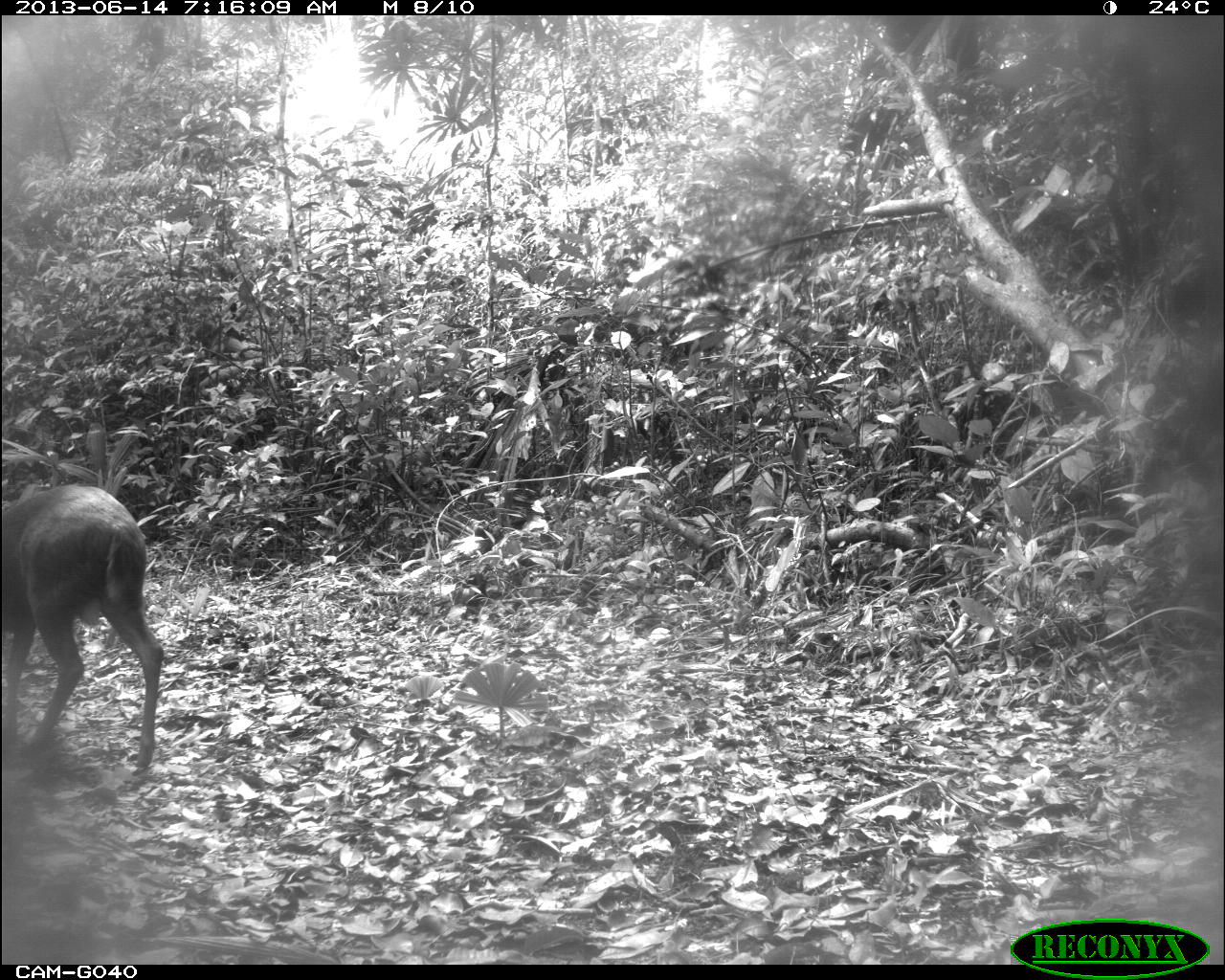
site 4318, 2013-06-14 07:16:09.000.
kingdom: Animalia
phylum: Chordata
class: Mammalia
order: Artiodactyla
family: Cervidae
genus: Mazama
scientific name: Mazama temama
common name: central american red brocket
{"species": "Mazama temama (central american red brocket)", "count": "1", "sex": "male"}